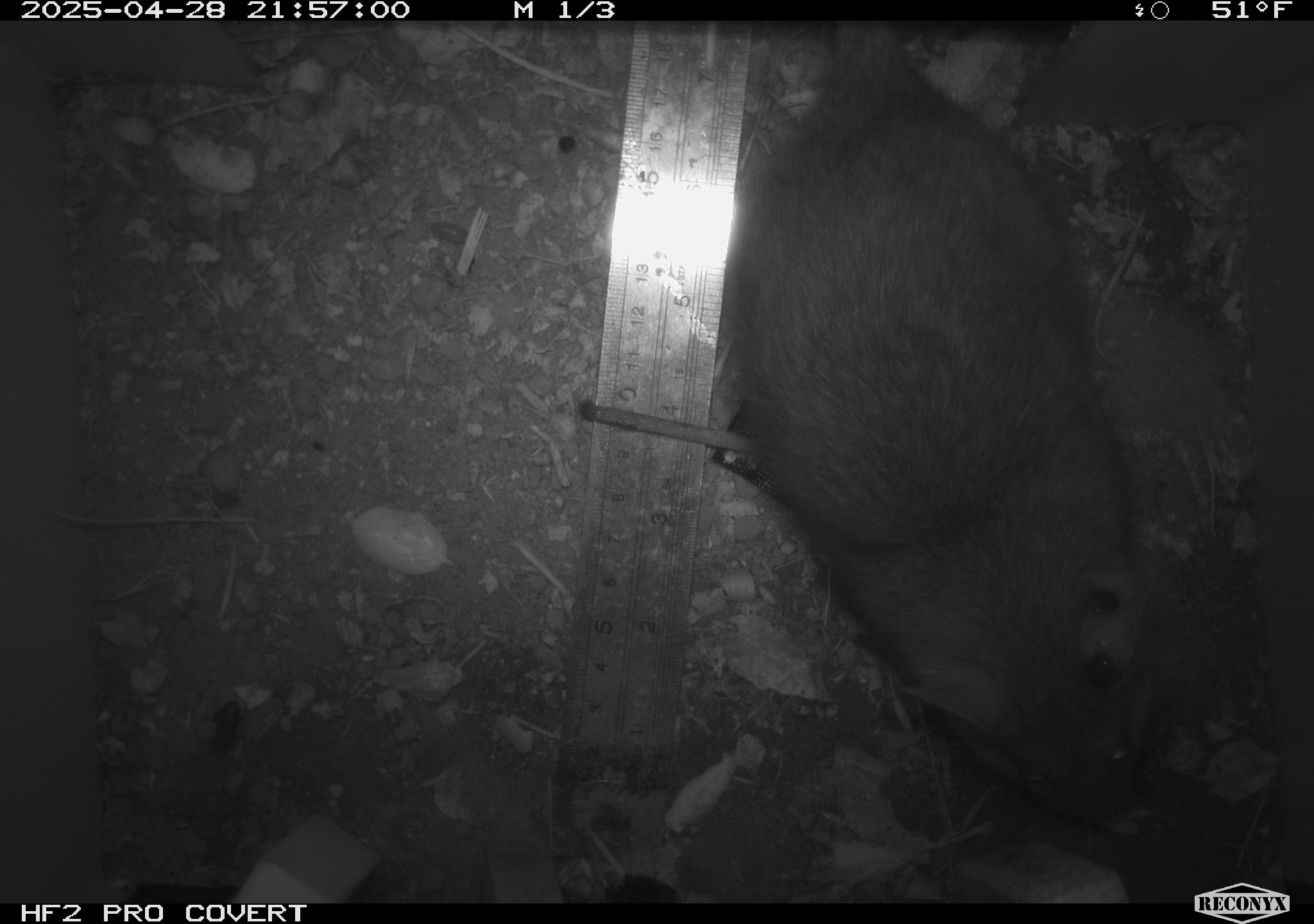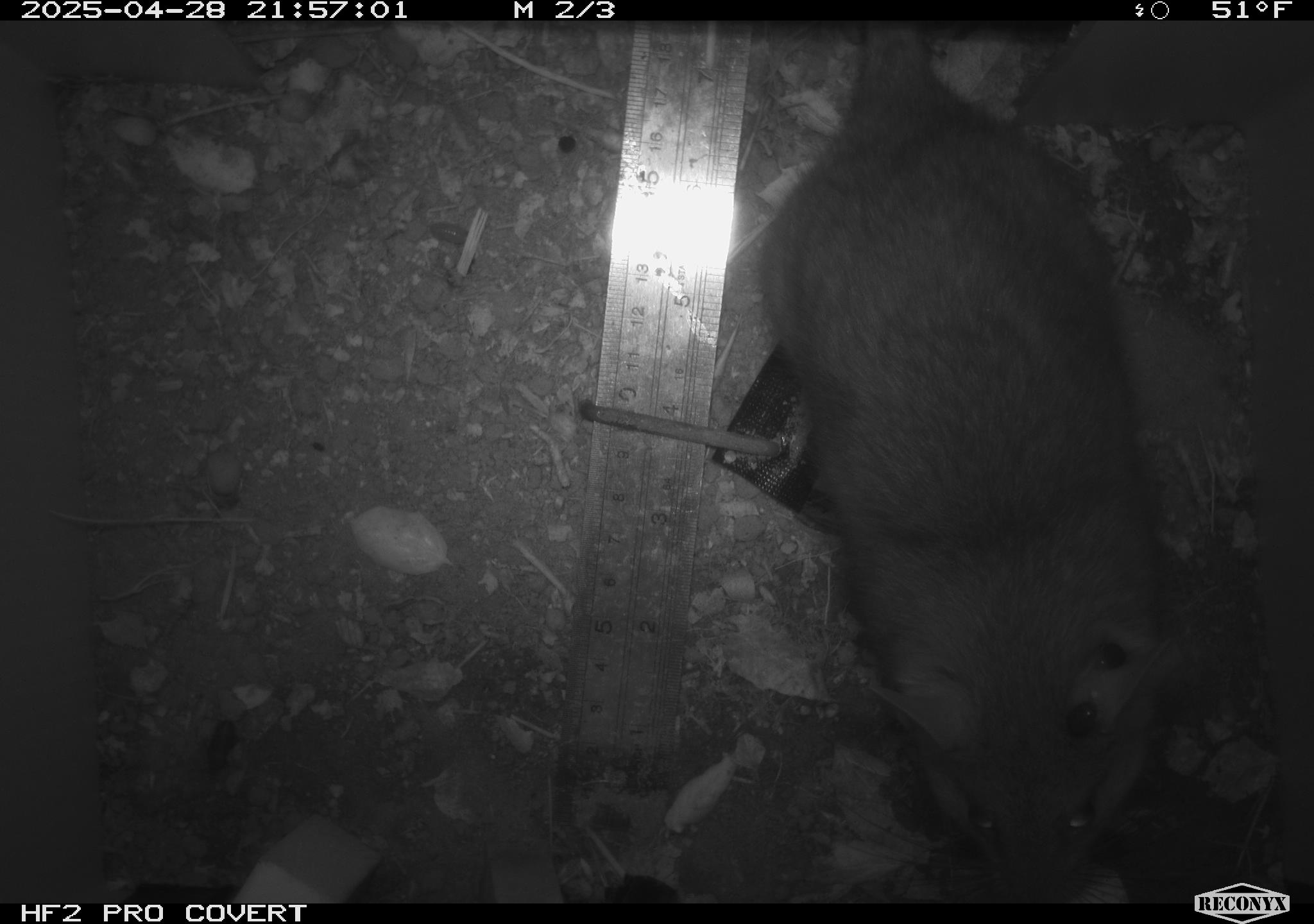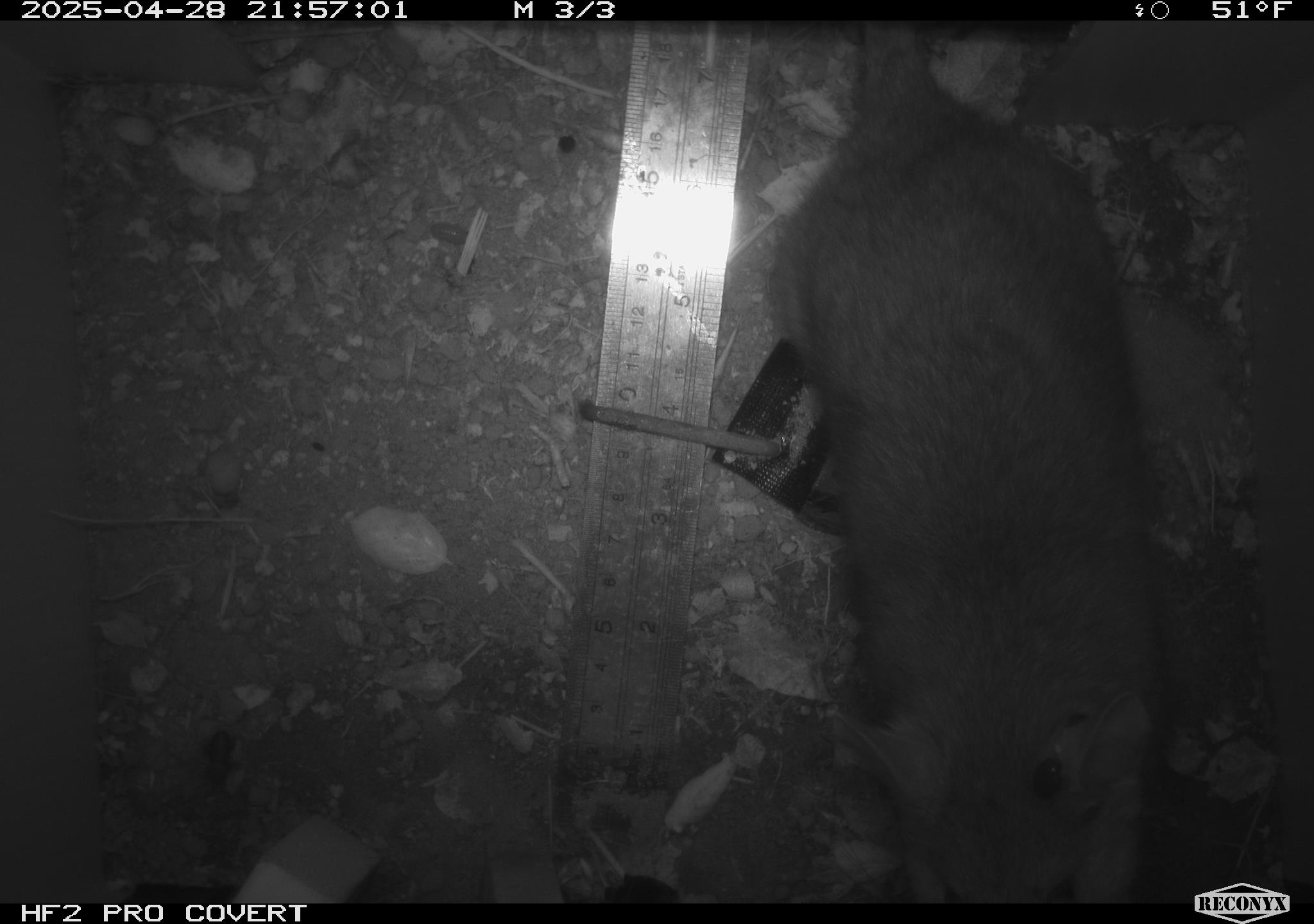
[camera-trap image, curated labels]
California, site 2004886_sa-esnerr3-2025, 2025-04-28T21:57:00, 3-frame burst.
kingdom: Animalia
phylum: Chordata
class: Mammalia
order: Rodentia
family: Muridae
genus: Rattus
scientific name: Rattus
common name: rat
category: rattus species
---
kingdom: Animalia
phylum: Chordata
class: Mammalia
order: Rodentia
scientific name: Rodentia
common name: rodent